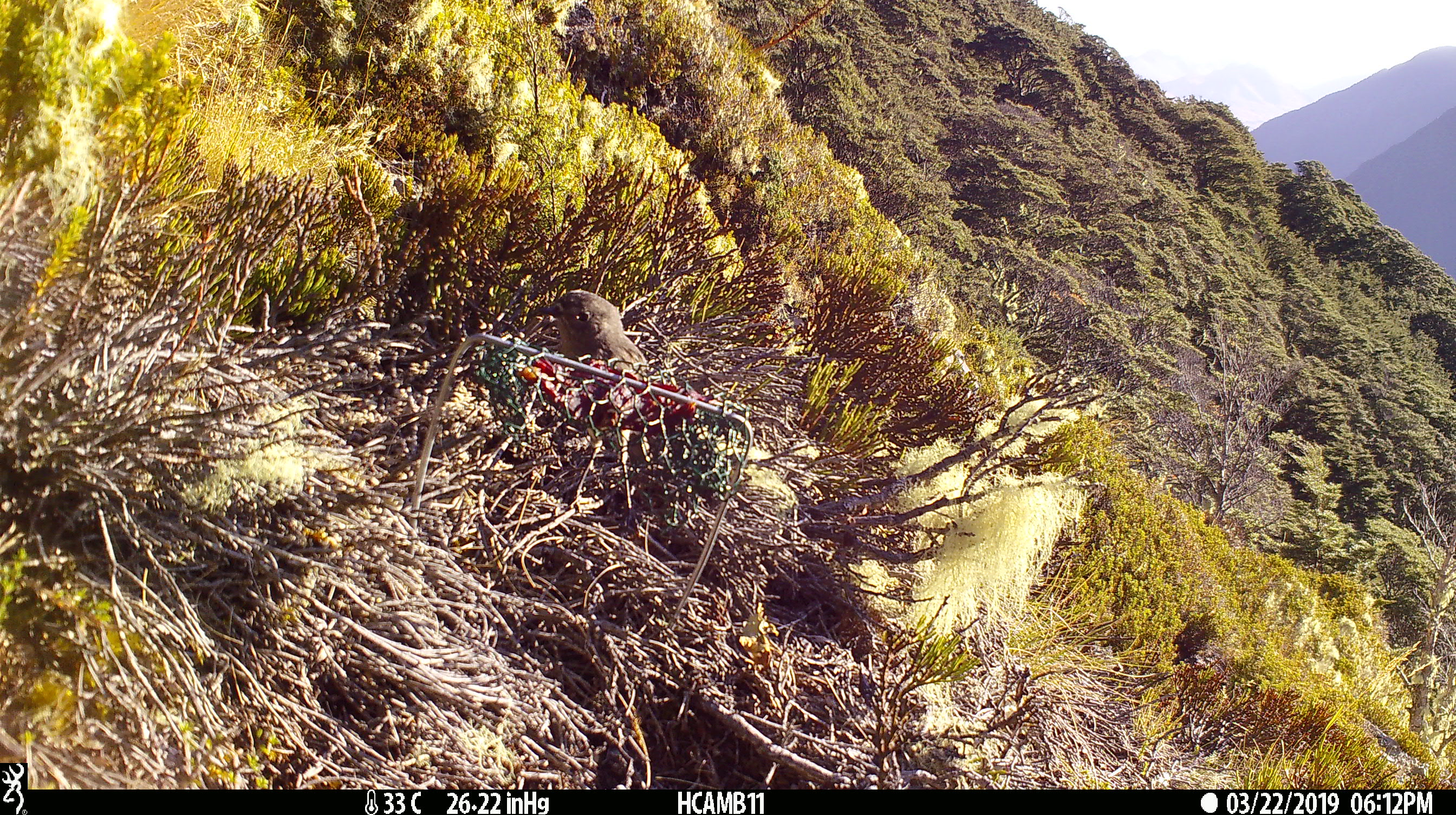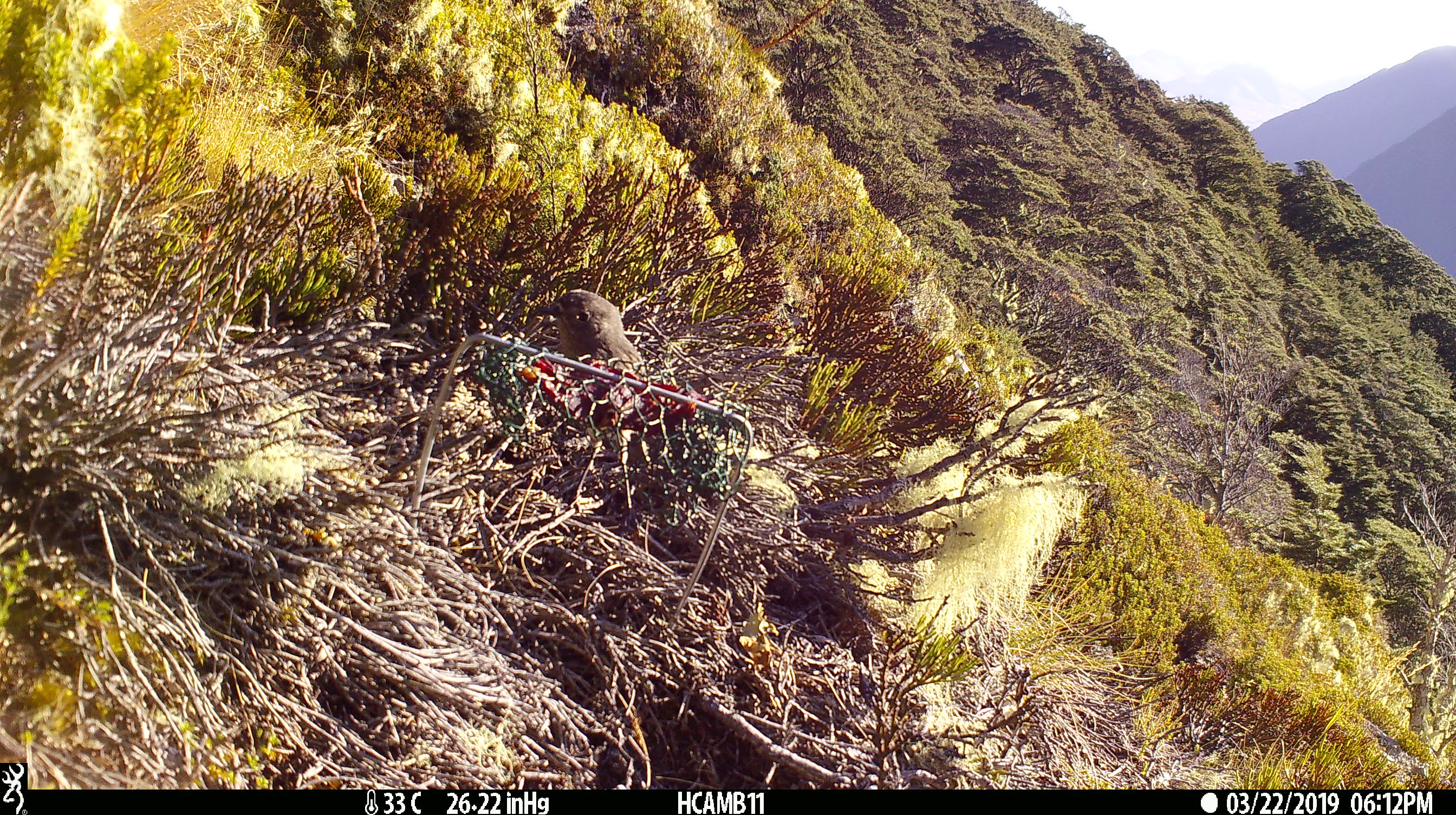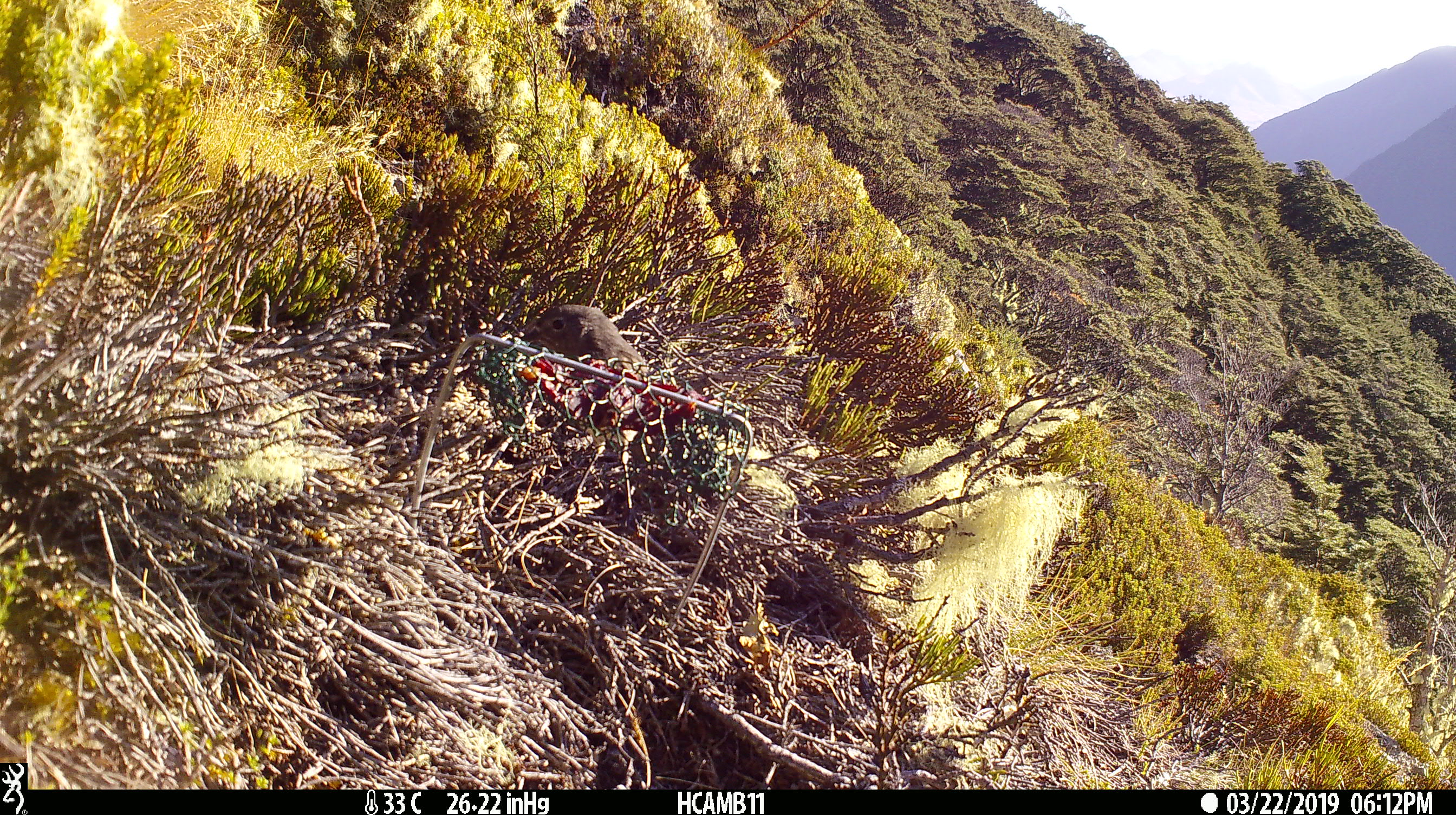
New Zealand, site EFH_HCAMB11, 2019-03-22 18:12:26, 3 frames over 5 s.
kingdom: Animalia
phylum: Chordata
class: Aves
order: Passeriformes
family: Petroicidae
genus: Petroica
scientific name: Petroica australis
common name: new zealand robin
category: robin